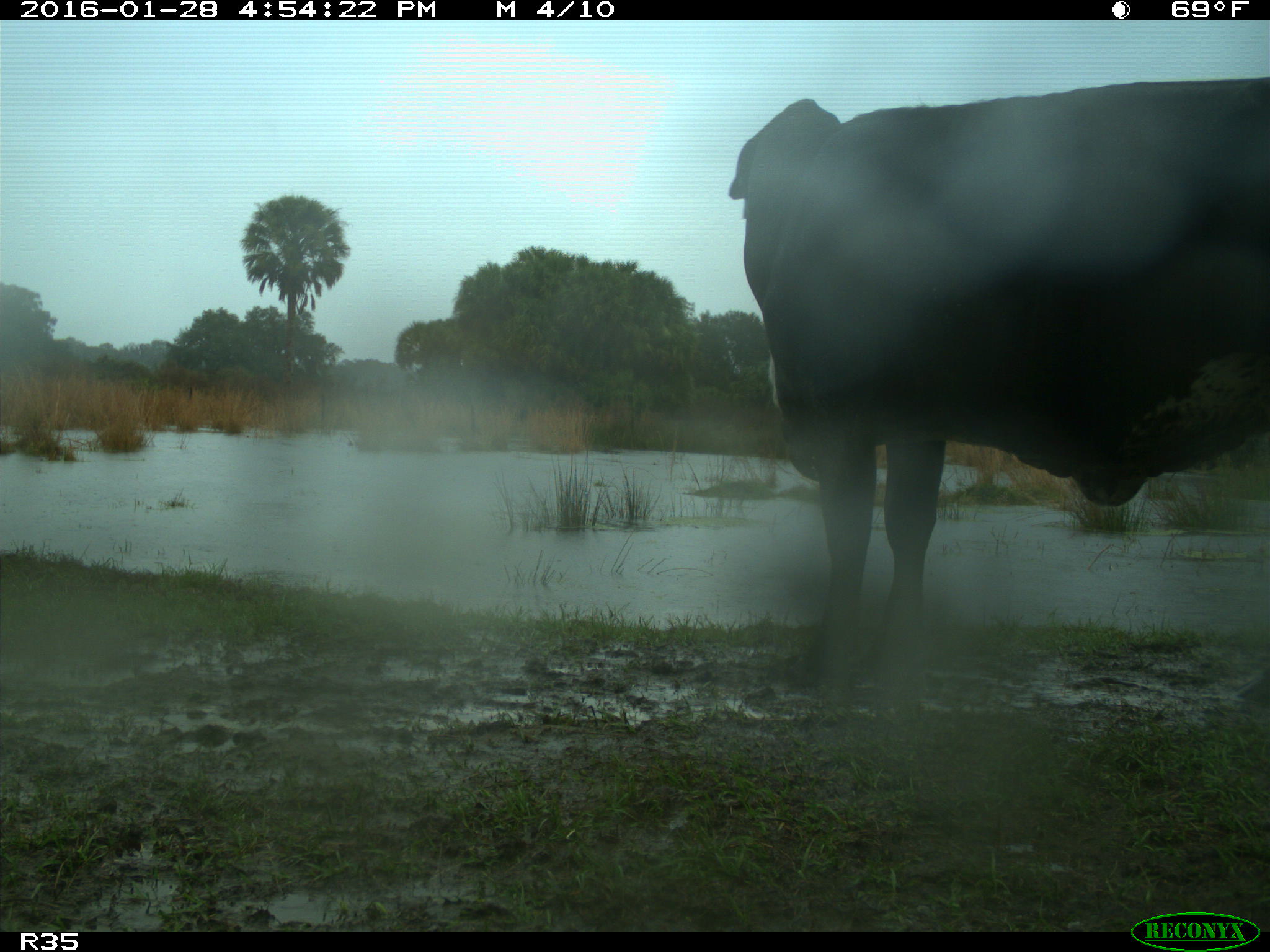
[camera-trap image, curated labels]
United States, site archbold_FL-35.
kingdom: Animalia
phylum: Chordata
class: Mammalia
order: Artiodactyla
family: Bovidae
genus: Bos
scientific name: Bos taurus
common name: domestic cow